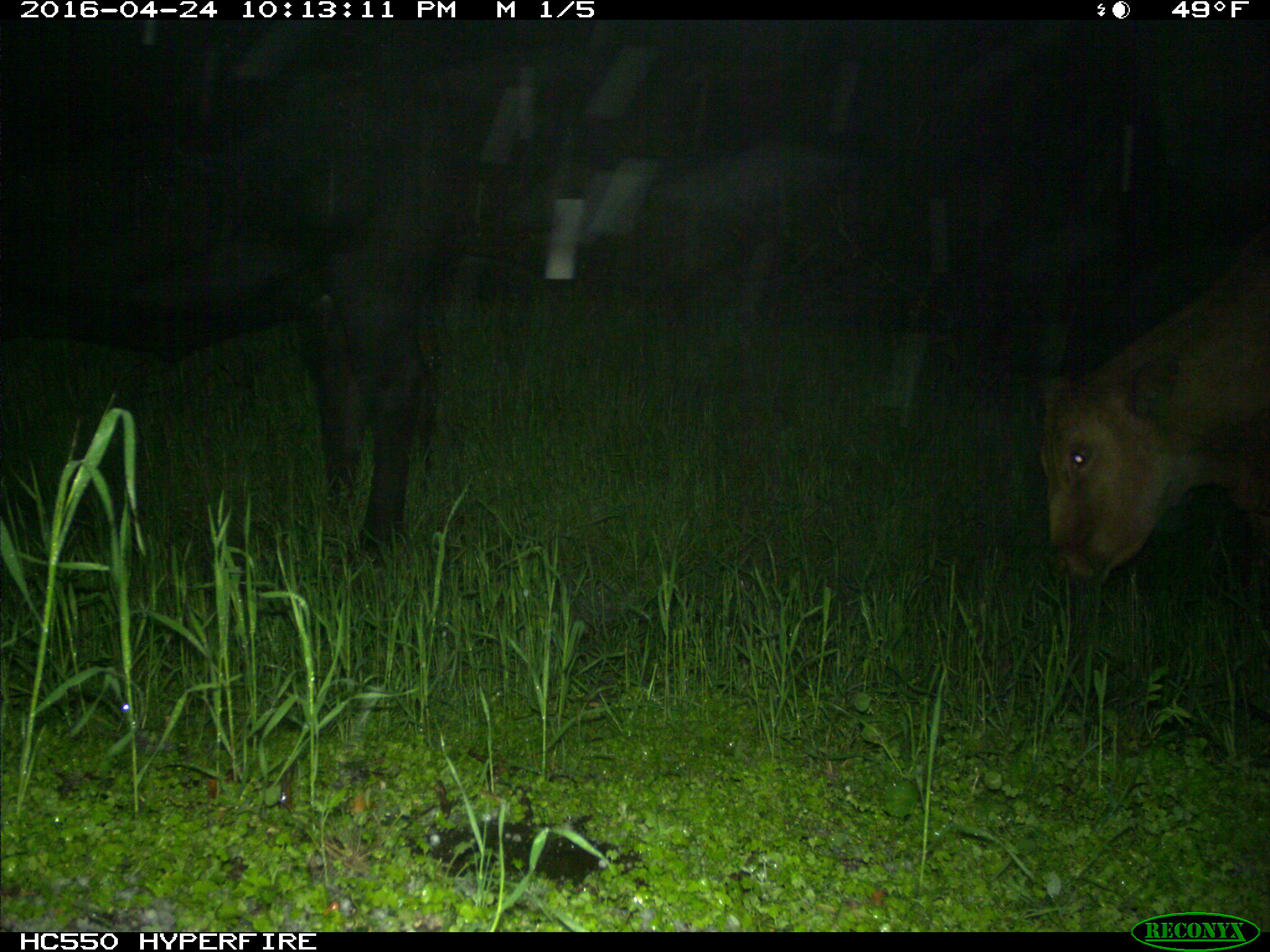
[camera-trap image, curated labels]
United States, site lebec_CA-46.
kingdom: Animalia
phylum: Chordata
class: Mammalia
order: Artiodactyla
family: Bovidae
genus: Bos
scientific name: Bos taurus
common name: domestic cow